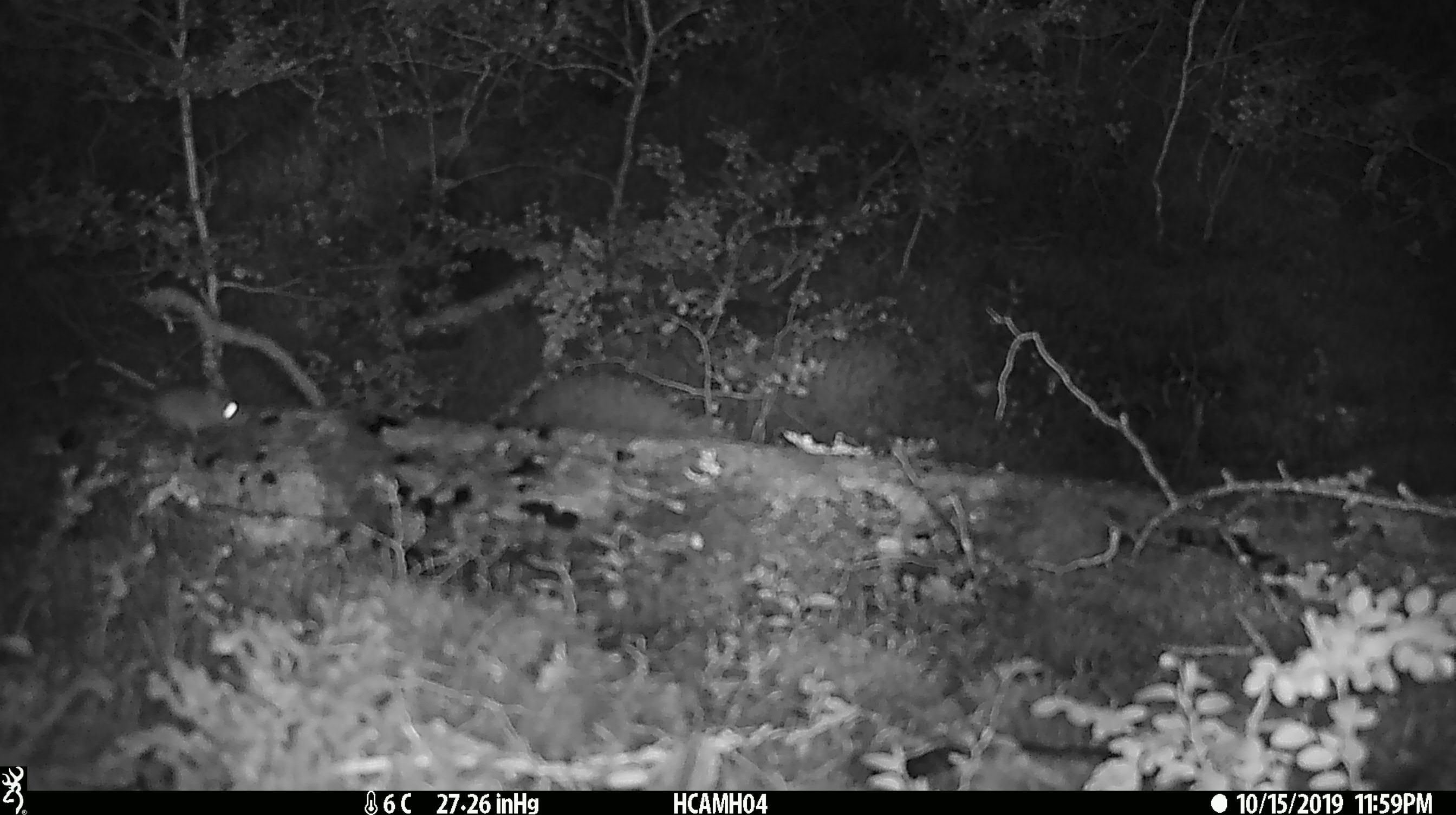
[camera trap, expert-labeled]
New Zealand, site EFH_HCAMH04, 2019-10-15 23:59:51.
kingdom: Animalia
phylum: Chordata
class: Mammalia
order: Rodentia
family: Muridae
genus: Mus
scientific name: Mus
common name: mouse